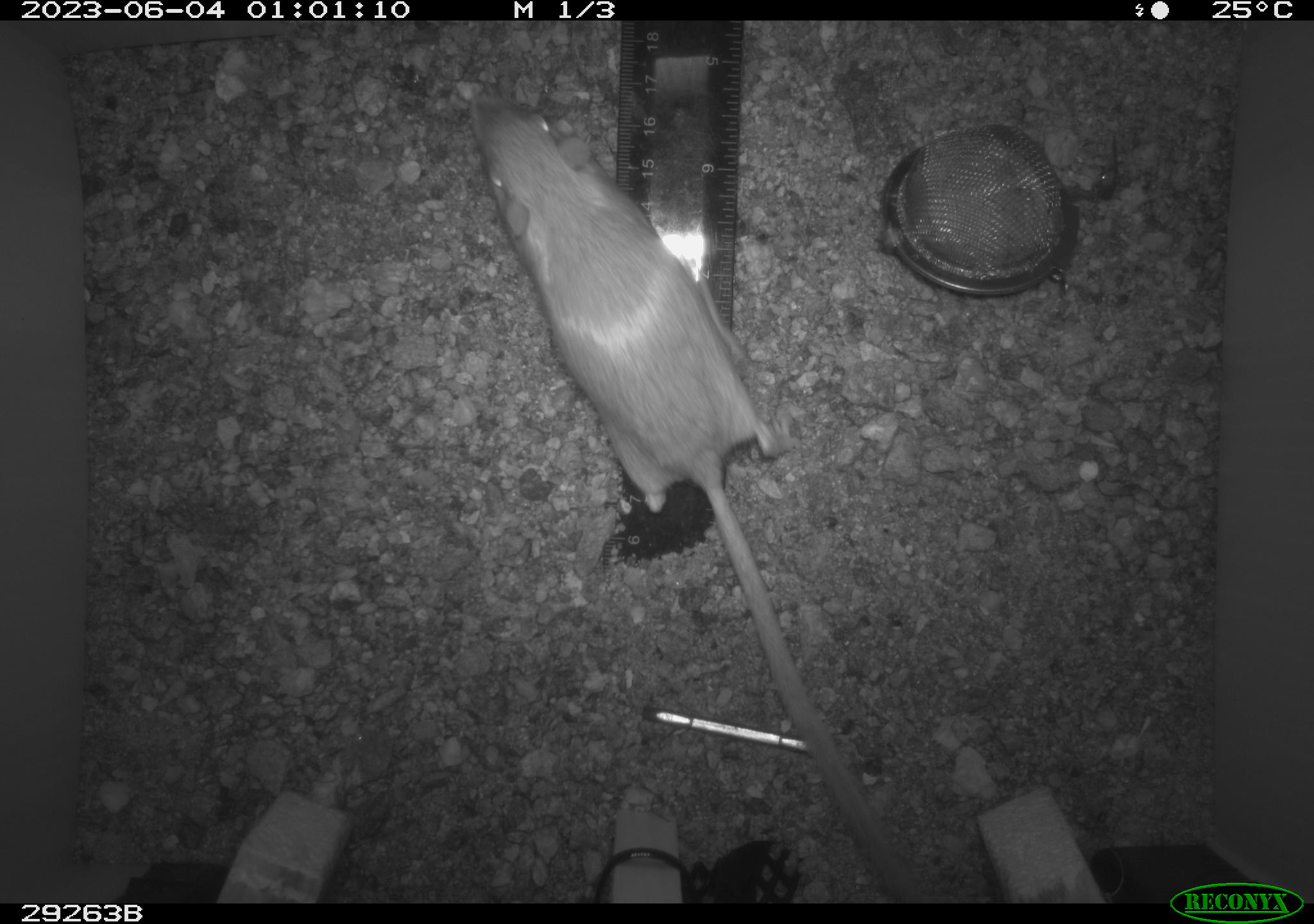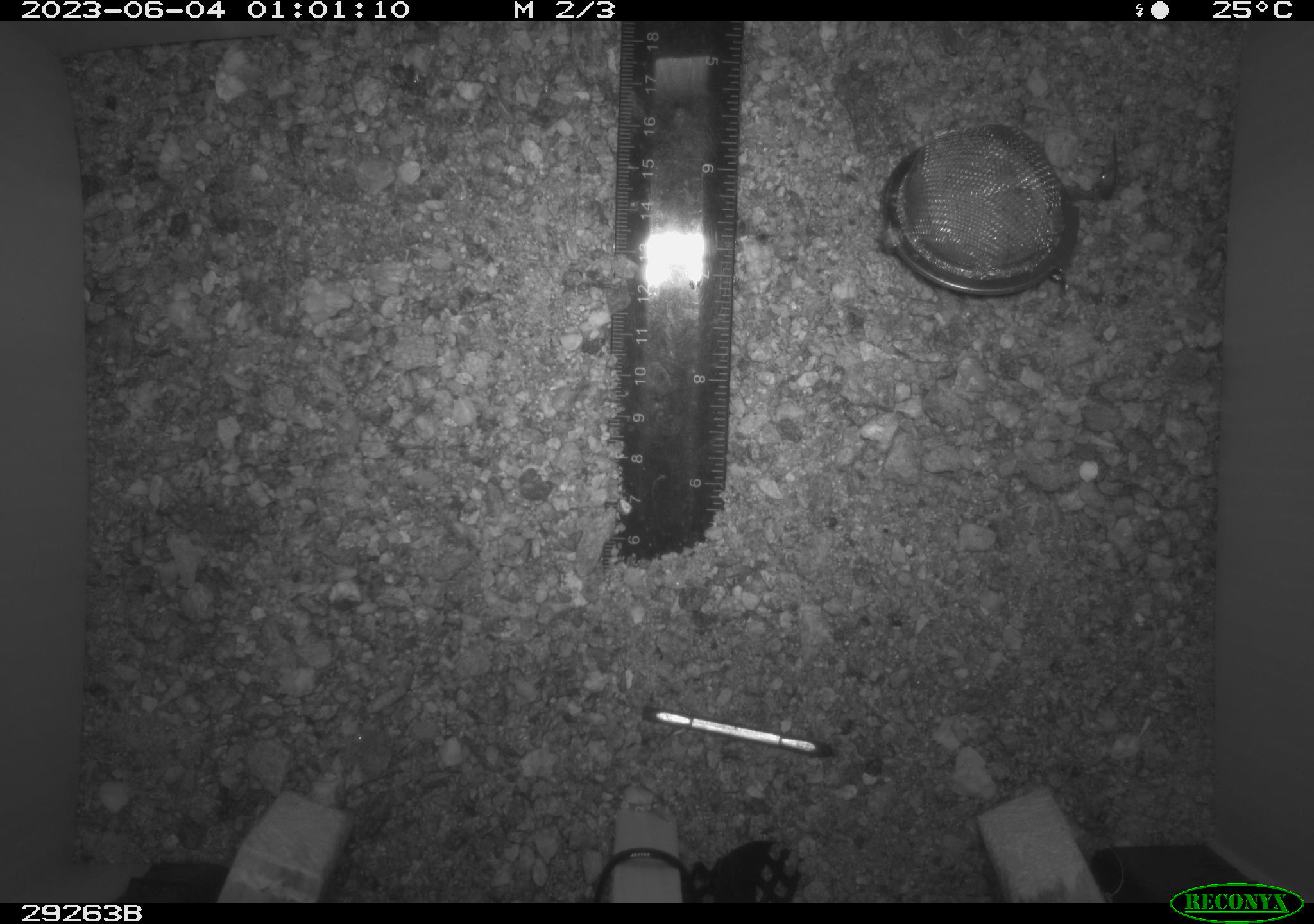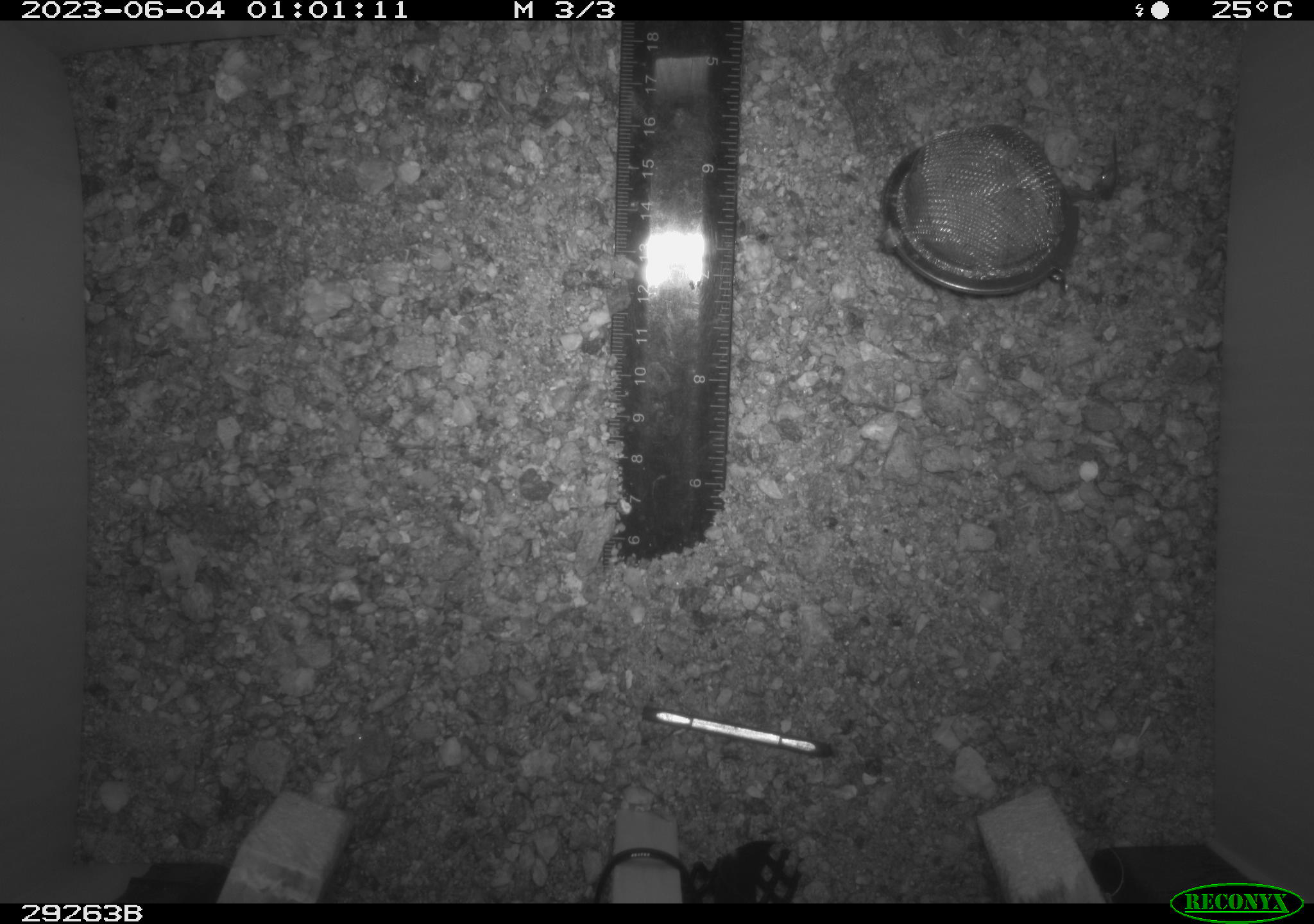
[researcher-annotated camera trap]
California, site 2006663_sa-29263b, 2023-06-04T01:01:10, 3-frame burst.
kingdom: Animalia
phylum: Chordata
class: Mammalia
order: Rodentia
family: Heteromyidae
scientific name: Heteromyidae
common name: kangaroo rats and pocket mice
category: heteromyidae family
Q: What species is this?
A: Heteromyidae family (kangaroo rats and pocket mice) (Heteromyidae).